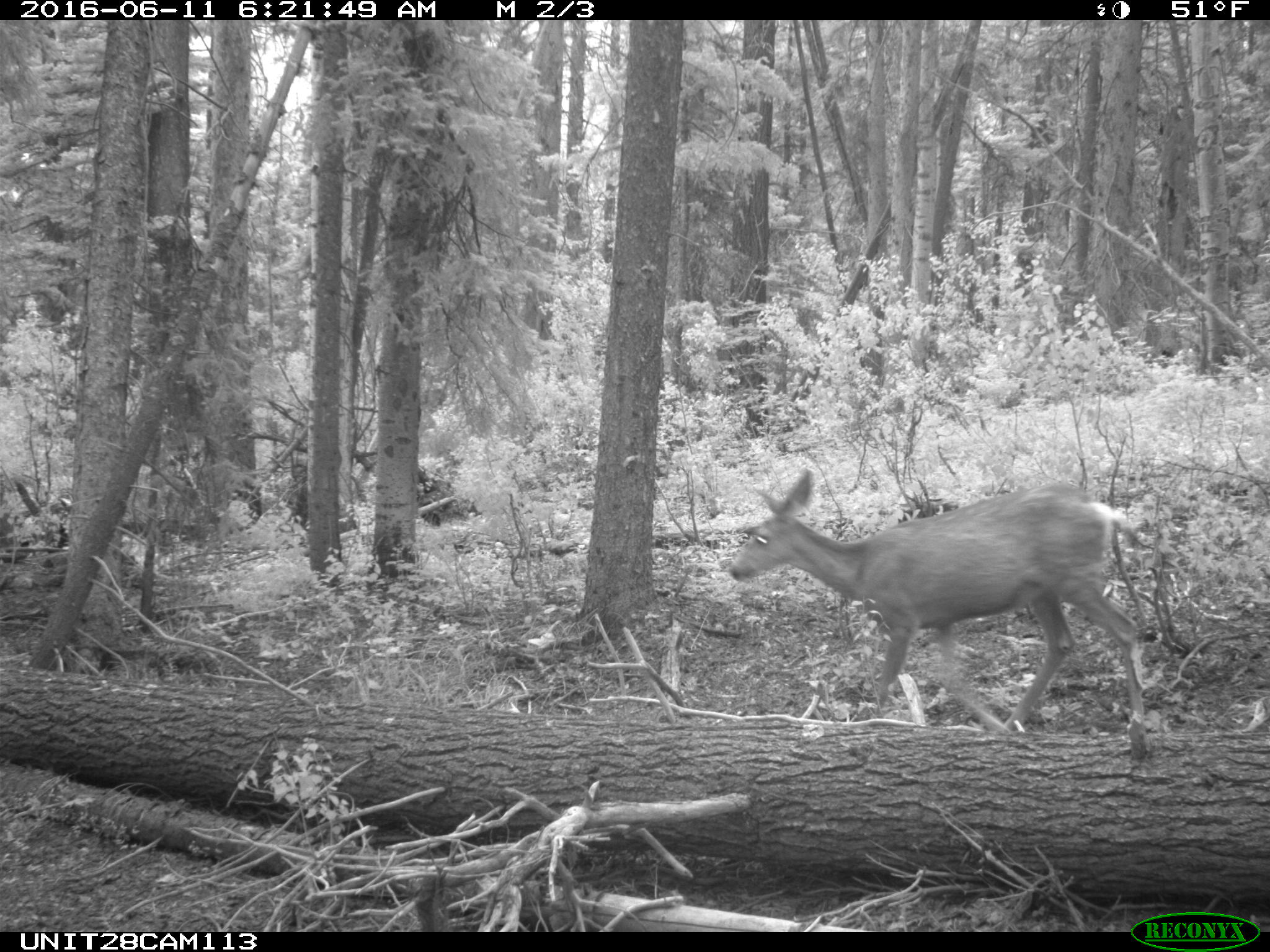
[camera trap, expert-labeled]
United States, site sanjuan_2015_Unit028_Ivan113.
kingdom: Animalia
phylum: Chordata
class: Mammalia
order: Artiodactyla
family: Cervidae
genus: Odocoileus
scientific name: Odocoileus hemionus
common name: mule deer